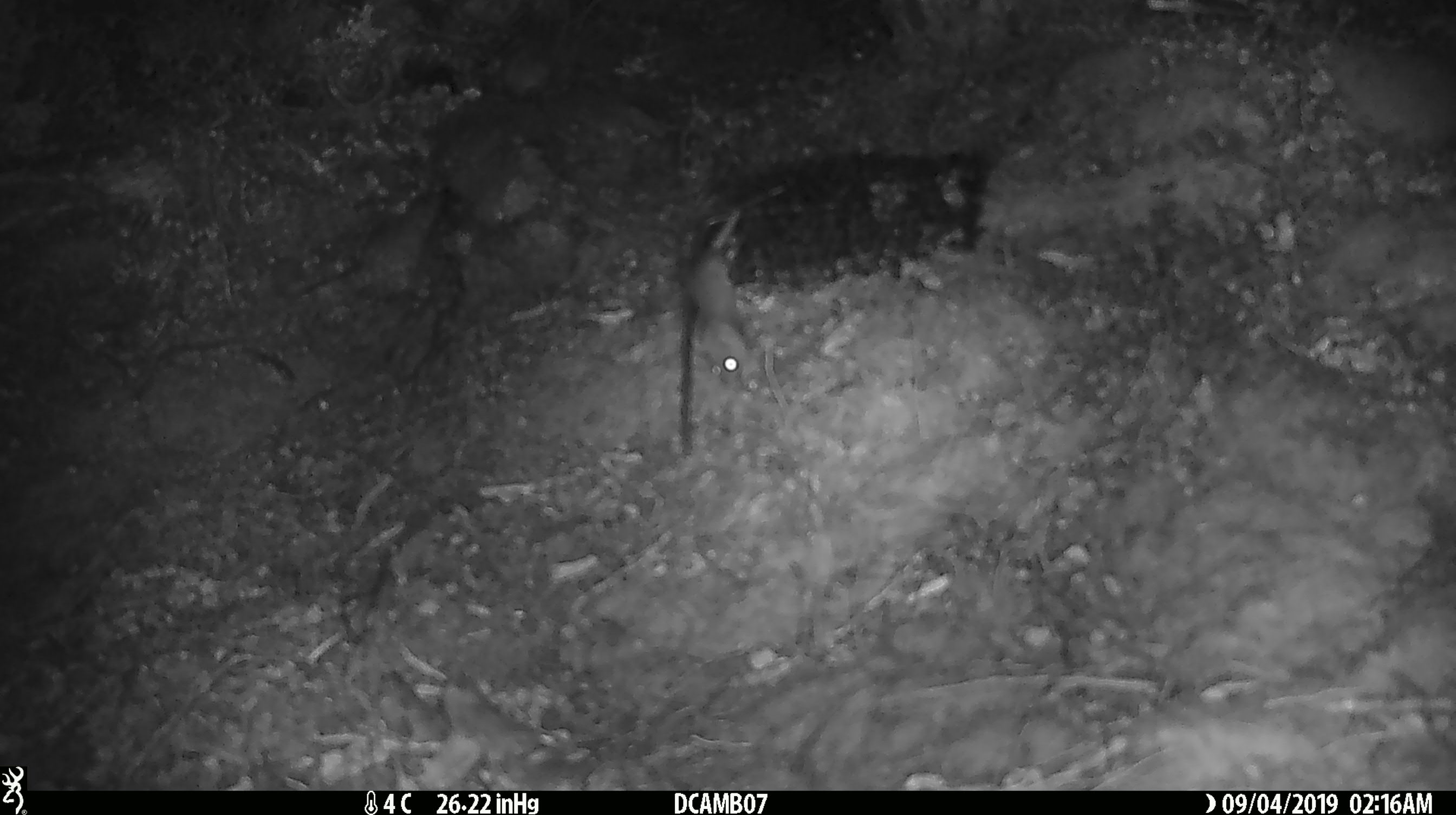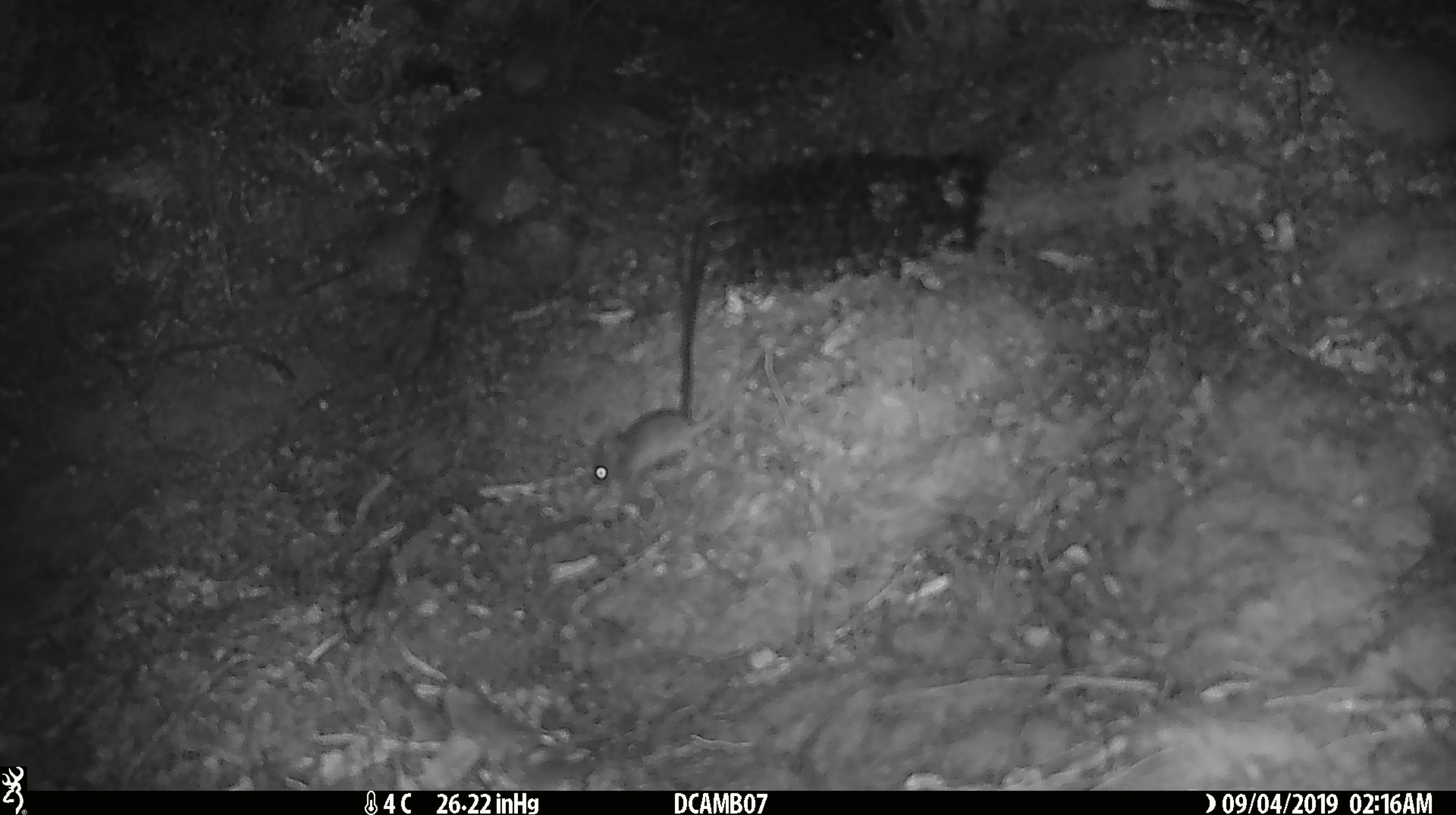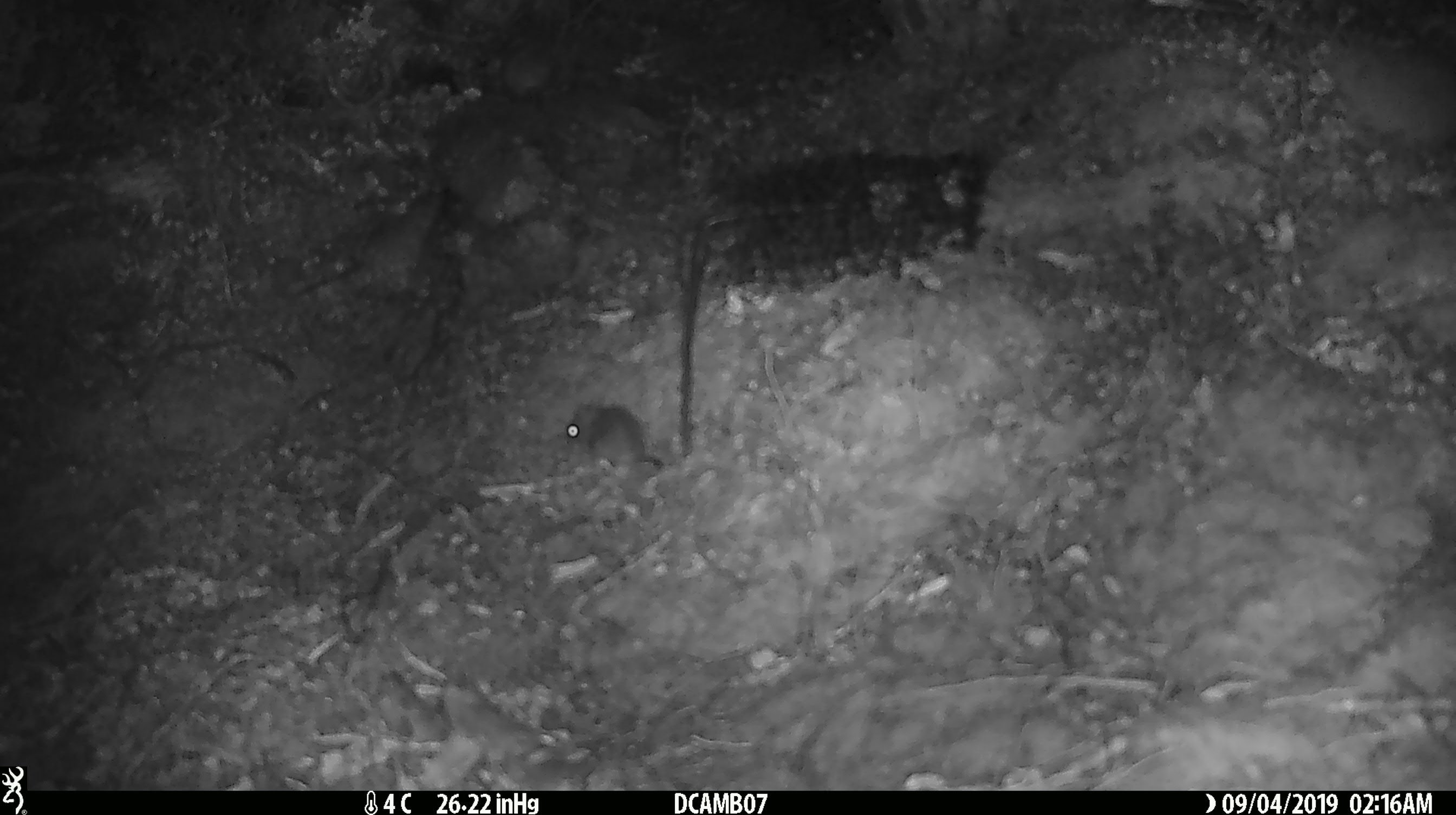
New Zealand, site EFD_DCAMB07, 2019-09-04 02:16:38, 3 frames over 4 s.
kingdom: Animalia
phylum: Chordata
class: Mammalia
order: Rodentia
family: Muridae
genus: Mus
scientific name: Mus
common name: mouse